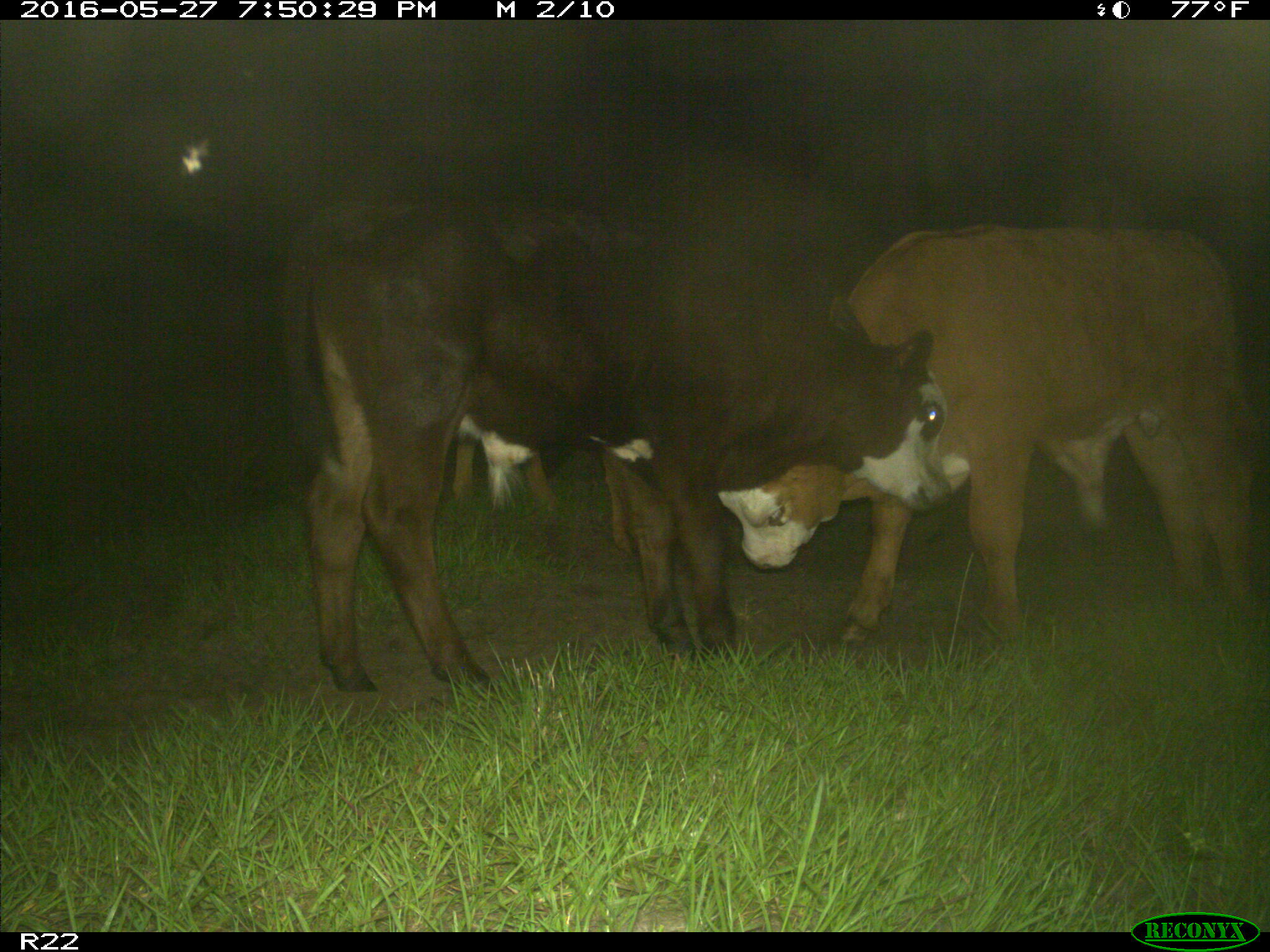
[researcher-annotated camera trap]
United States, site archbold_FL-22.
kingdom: Animalia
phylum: Chordata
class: Mammalia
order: Artiodactyla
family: Bovidae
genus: Bos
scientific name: Bos taurus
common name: domestic cow